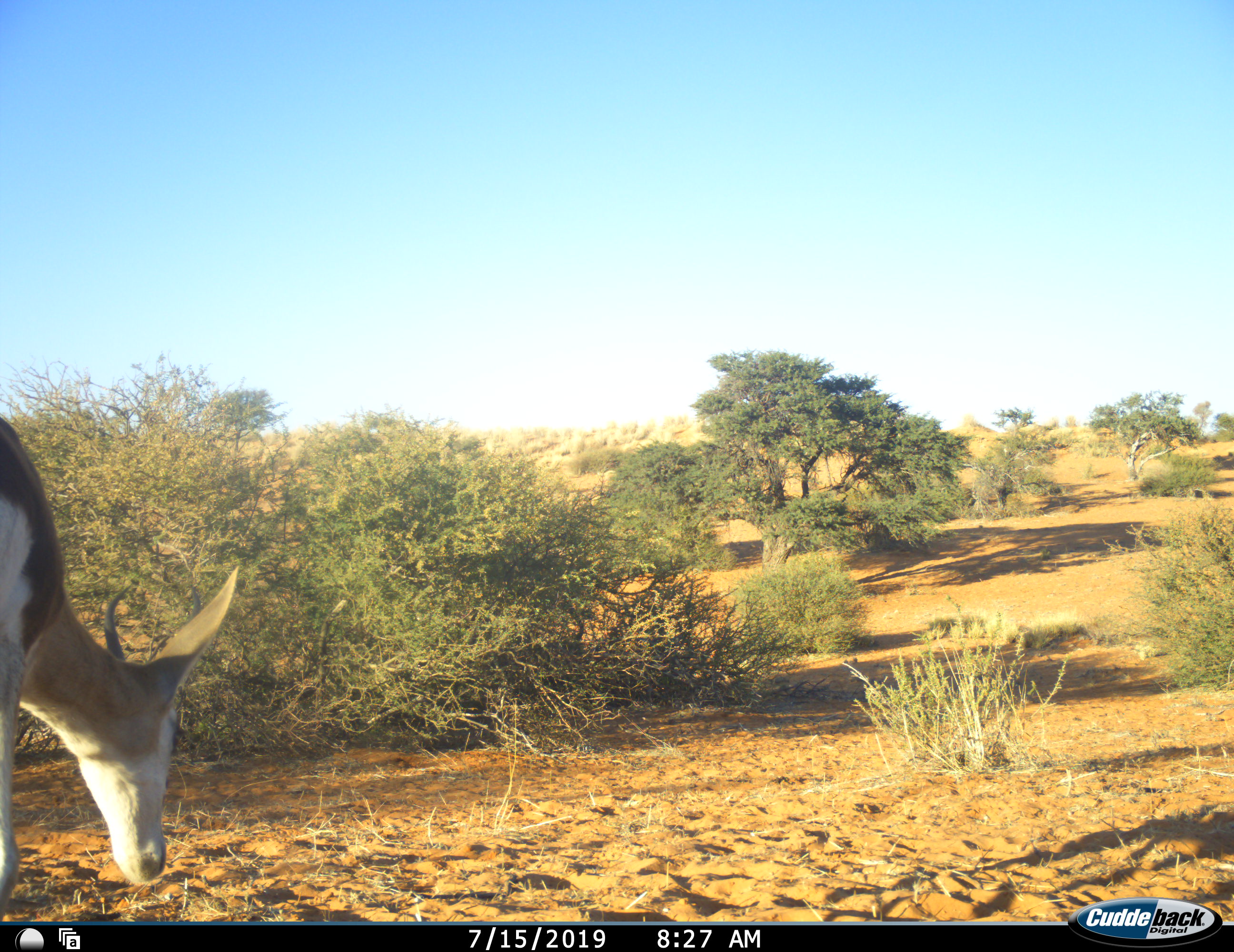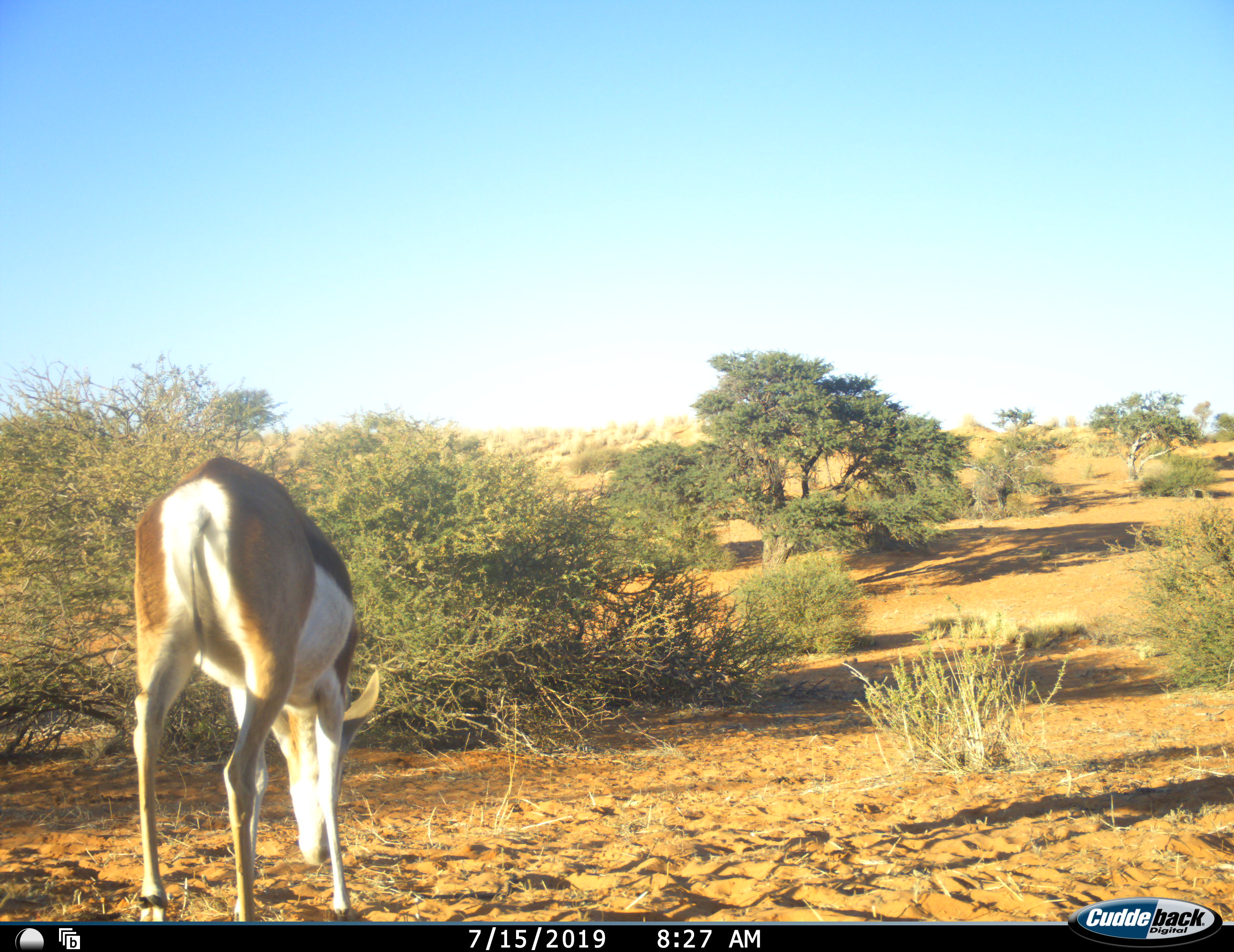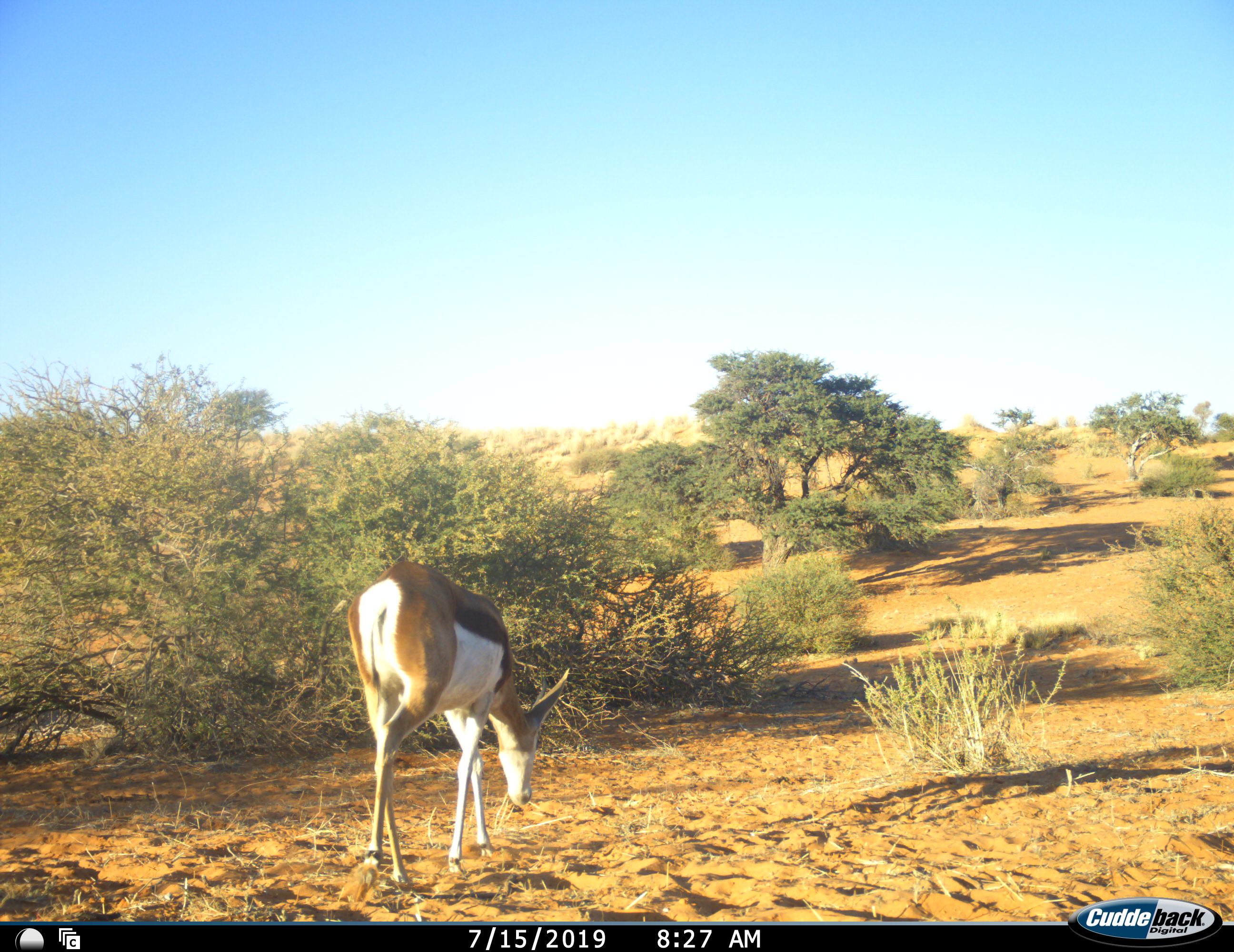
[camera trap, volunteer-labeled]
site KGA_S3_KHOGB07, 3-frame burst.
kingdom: Animalia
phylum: Chordata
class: Mammalia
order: Artiodactyla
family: Bovidae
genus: Antidorcas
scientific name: Antidorcas marsupialis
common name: springbok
Springbok (Antidorcas marsupialis), count 1. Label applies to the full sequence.